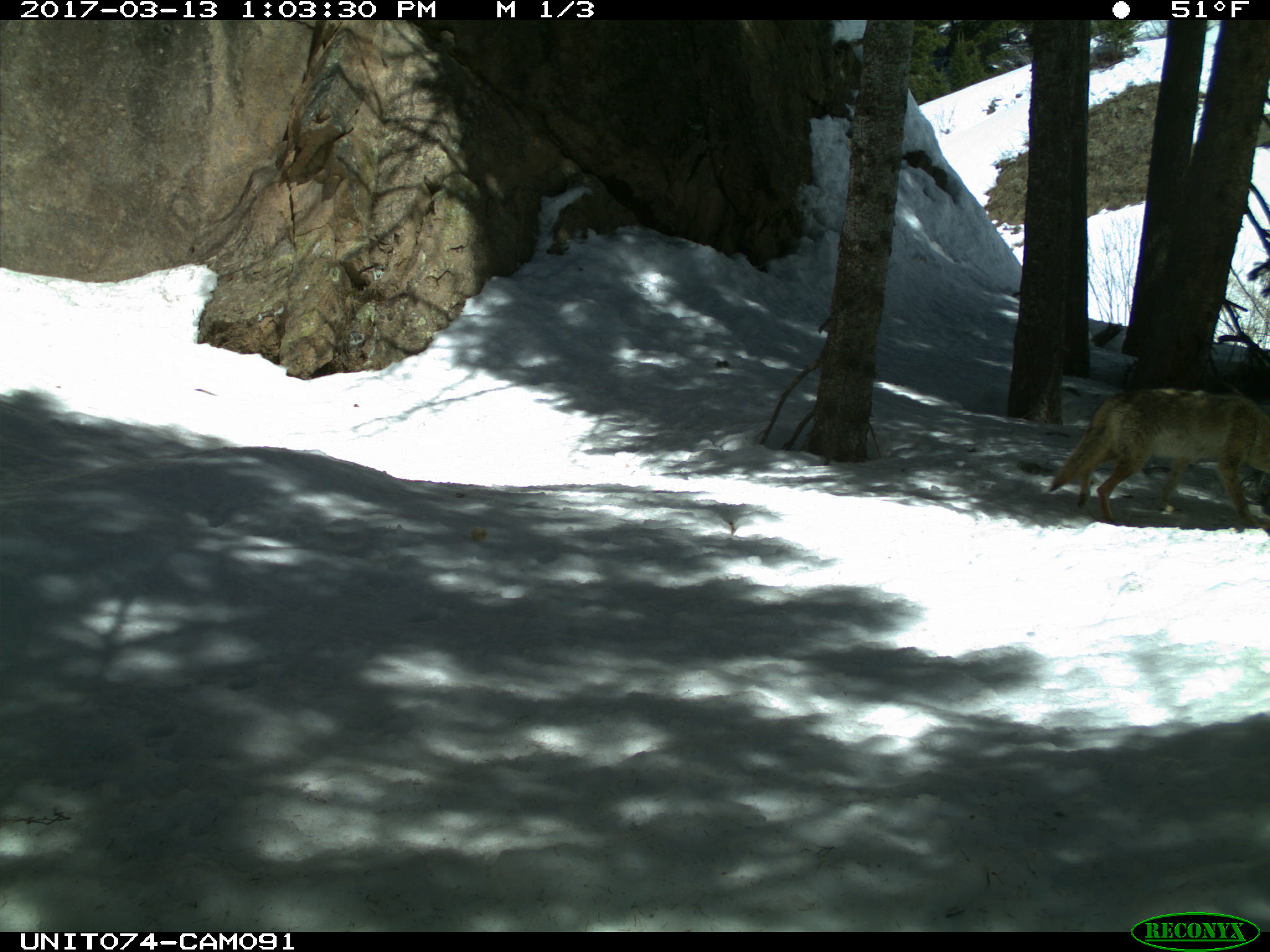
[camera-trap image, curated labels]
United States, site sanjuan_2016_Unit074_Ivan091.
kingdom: Animalia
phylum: Chordata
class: Mammalia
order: Carnivora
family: Canidae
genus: Canis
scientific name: Canis latrans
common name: coyote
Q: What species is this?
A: Canis latrans (coyote).